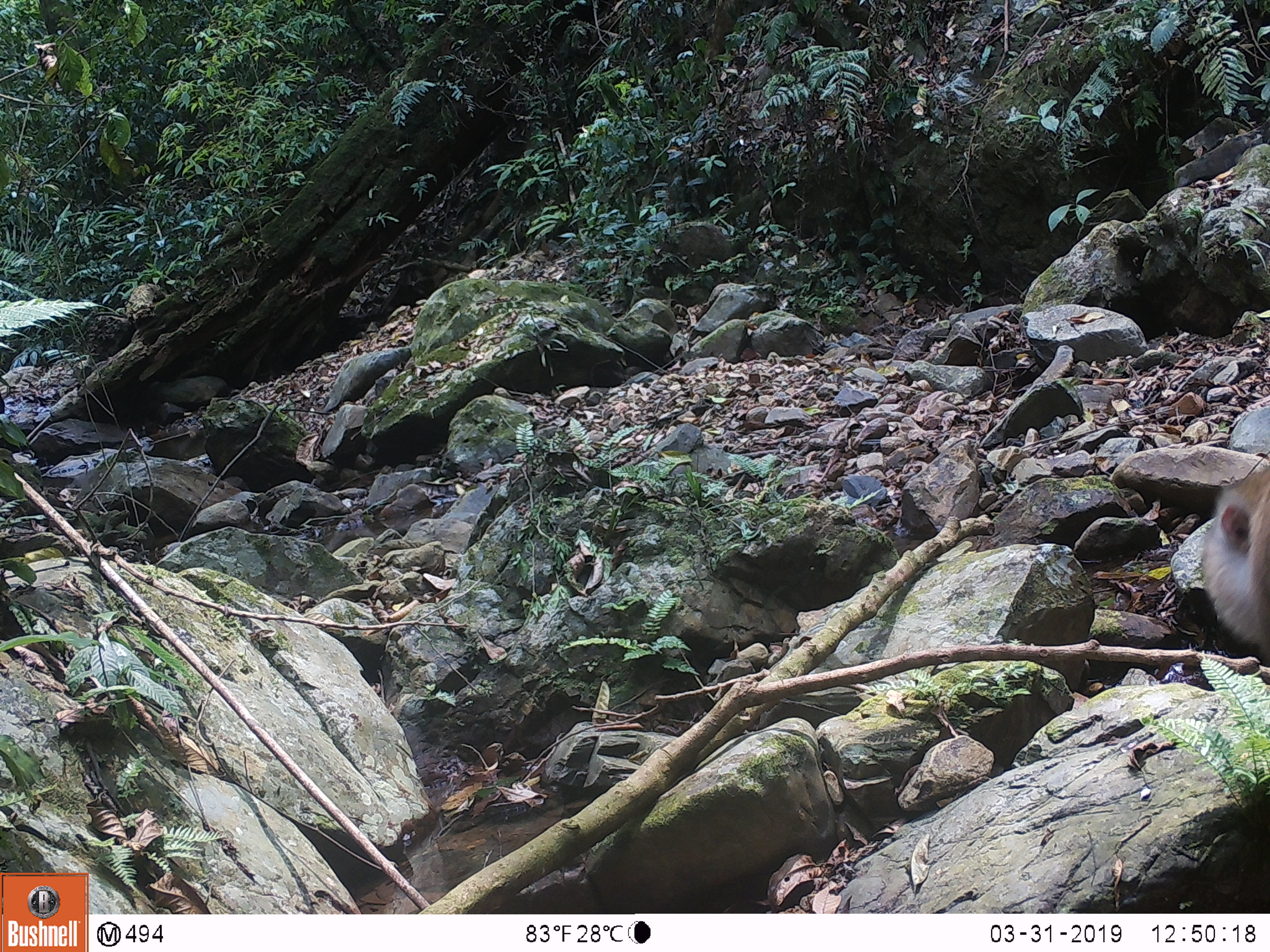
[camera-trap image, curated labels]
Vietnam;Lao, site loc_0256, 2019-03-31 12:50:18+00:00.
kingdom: Animalia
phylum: Chordata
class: Mammalia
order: Primates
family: Cercopithecidae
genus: Macaca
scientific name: Macaca nemestrina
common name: pig-tailed macaque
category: pig tailed macaque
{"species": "pig tailed macaque (pig-tailed macaque) (Macaca nemestrina)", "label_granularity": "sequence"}